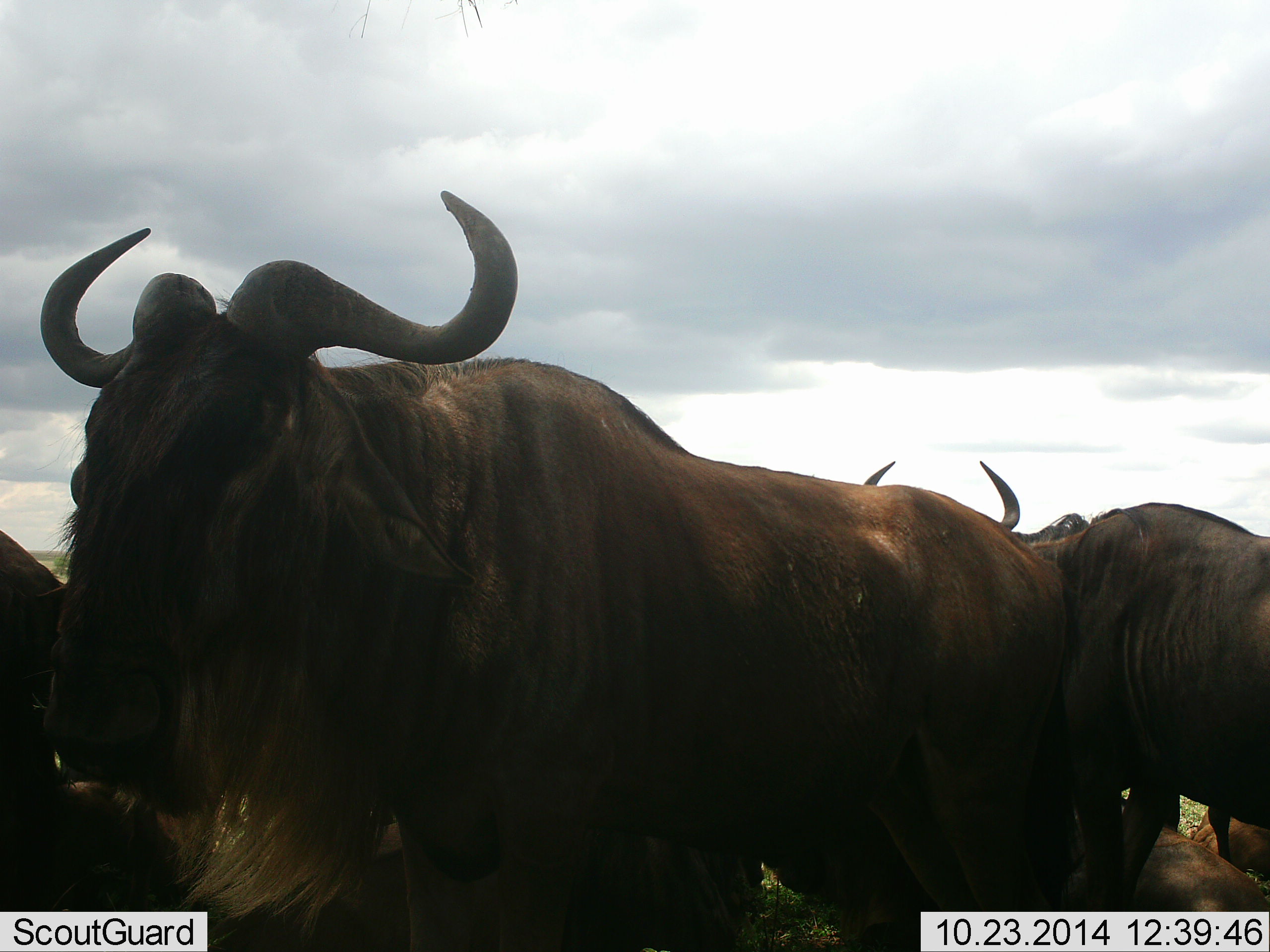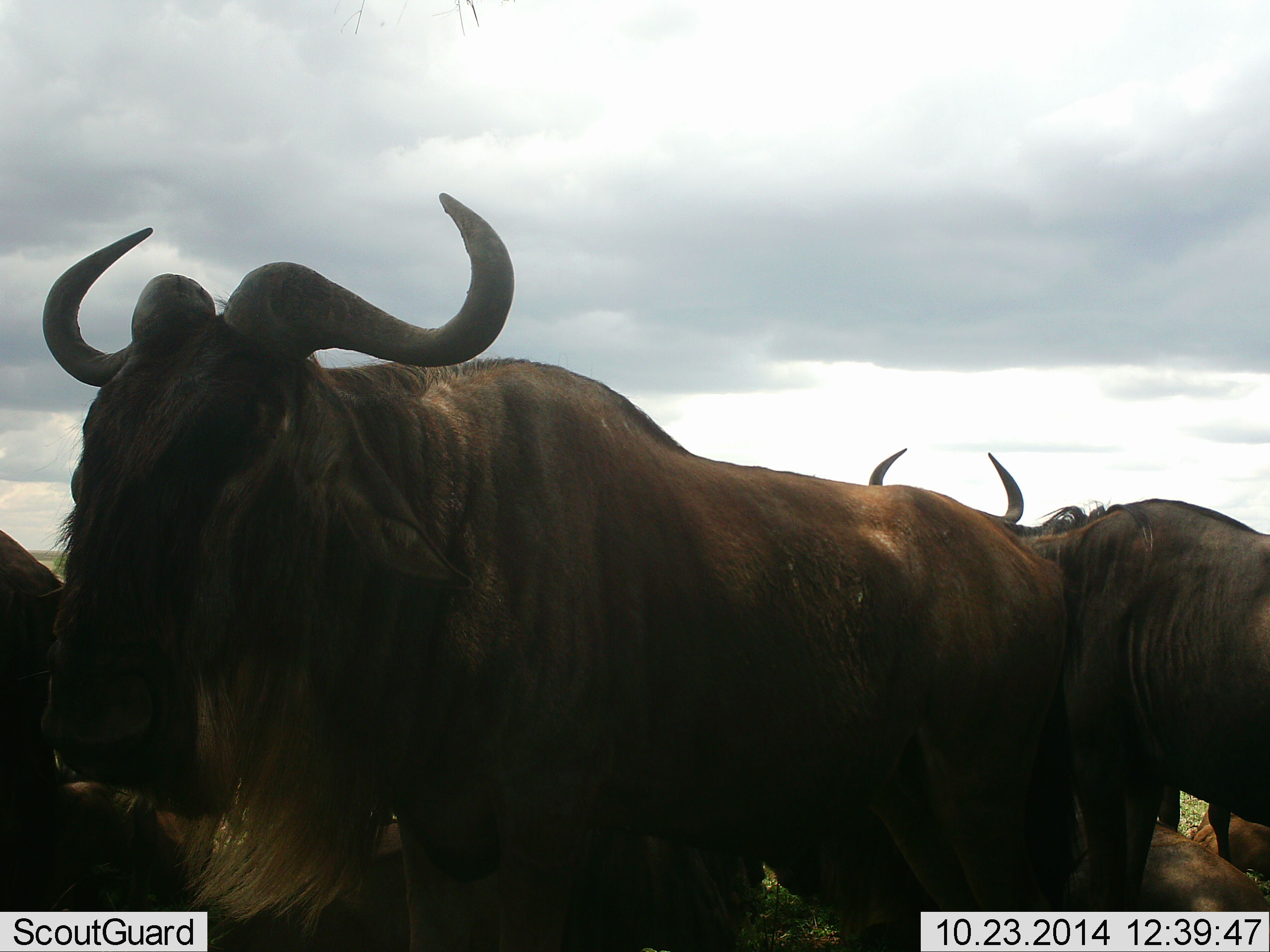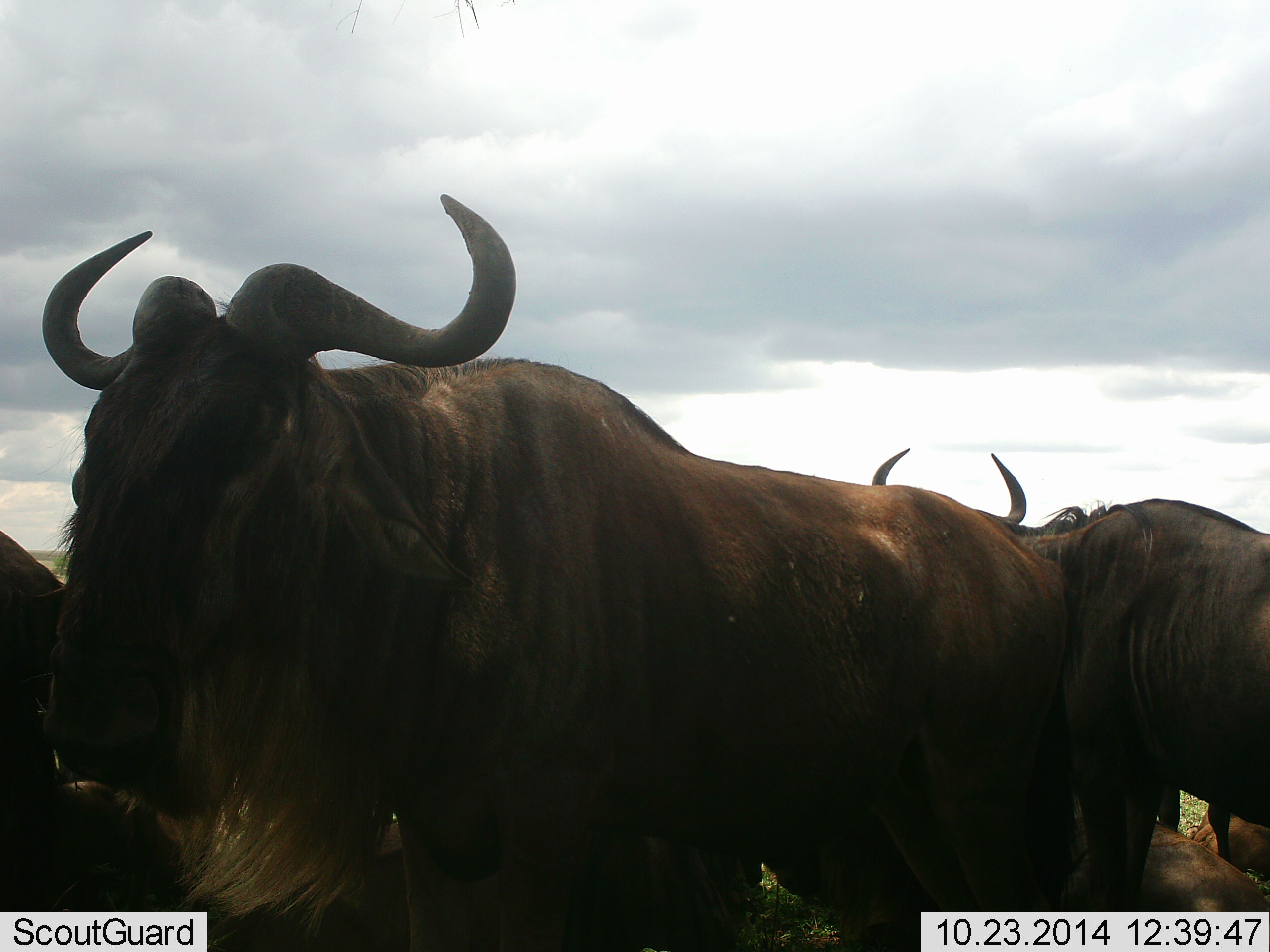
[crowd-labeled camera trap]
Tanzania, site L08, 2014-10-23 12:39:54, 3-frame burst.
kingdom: Animalia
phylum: Chordata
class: Mammalia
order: Artiodactyla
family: Bovidae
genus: Connochaetes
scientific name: Connochaetes taurinus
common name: blue wildebeest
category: wildebeest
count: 3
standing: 100%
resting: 20%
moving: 10%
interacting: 0%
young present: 0%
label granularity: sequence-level